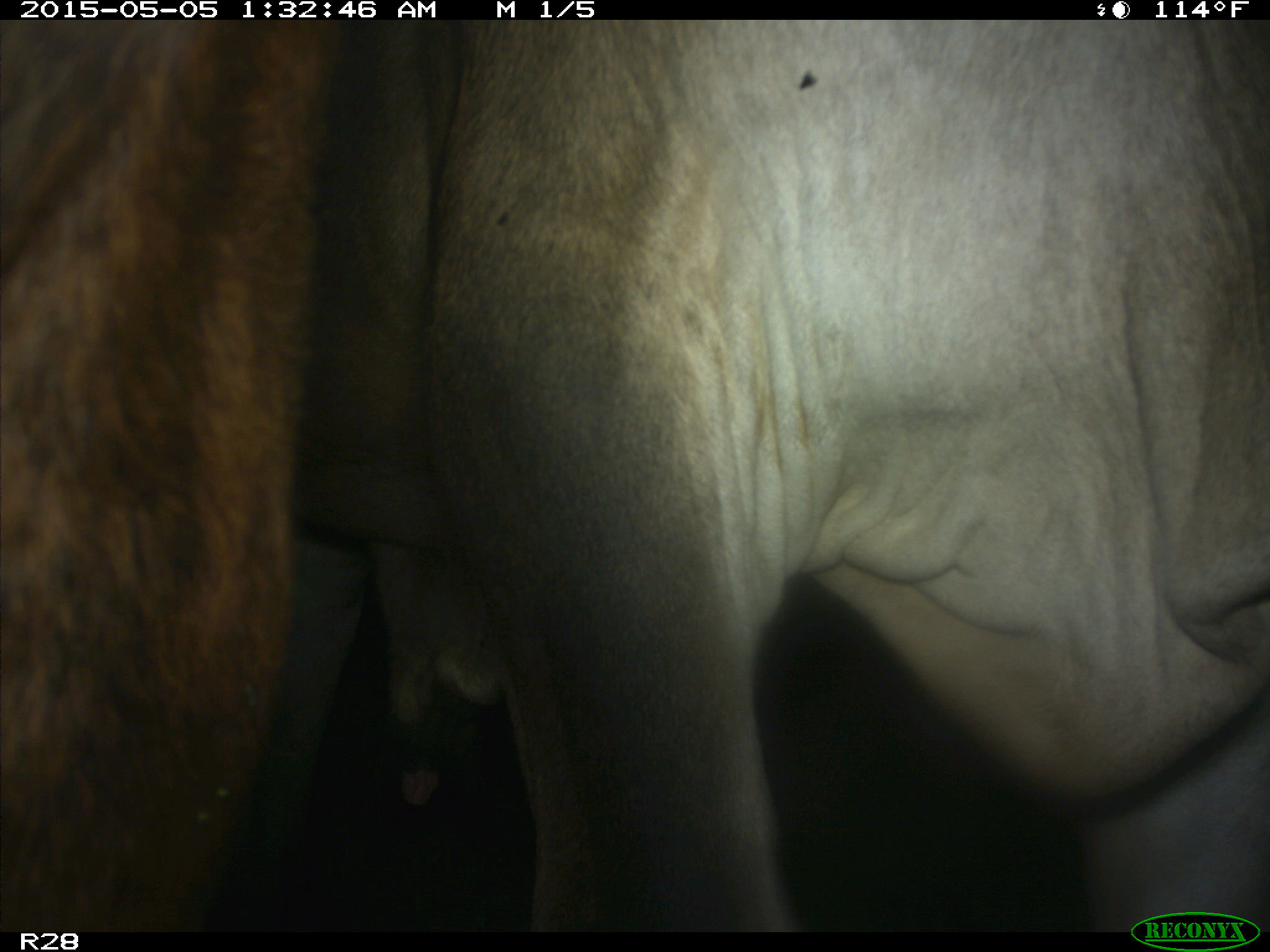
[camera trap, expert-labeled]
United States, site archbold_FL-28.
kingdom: Animalia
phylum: Chordata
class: Mammalia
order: Artiodactyla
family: Bovidae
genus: Bos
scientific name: Bos taurus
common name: domestic cow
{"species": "Bos taurus (domestic cow)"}